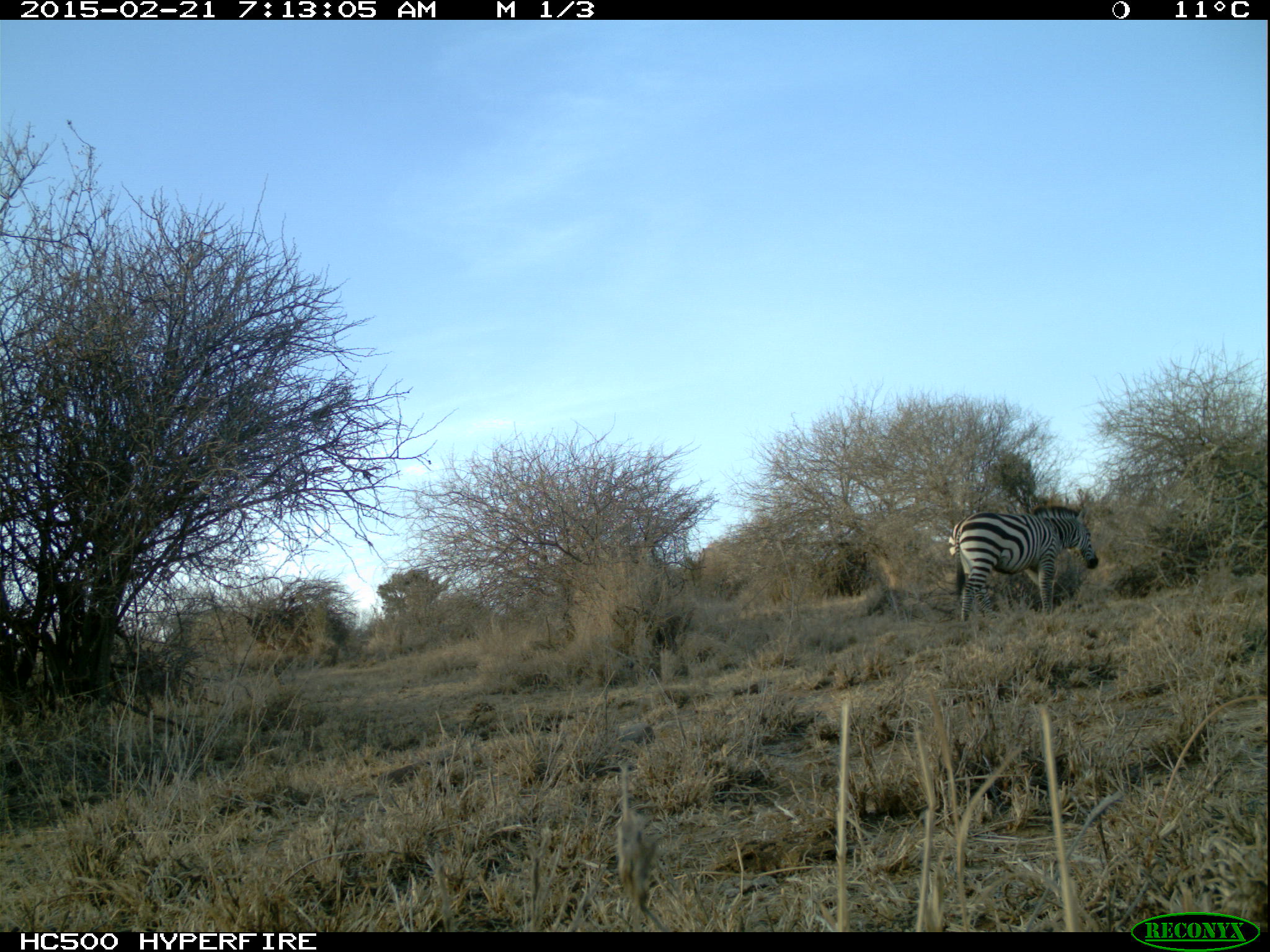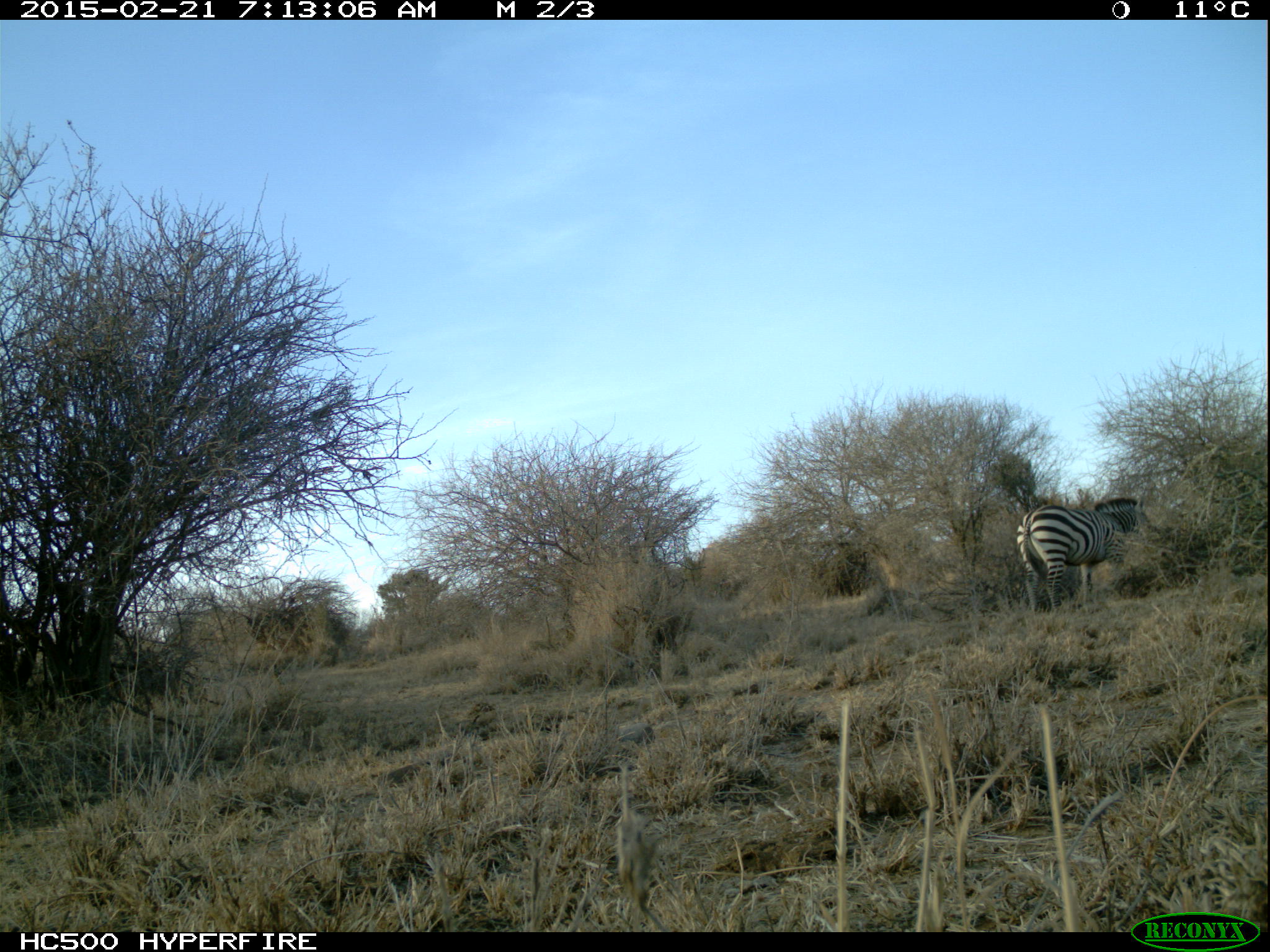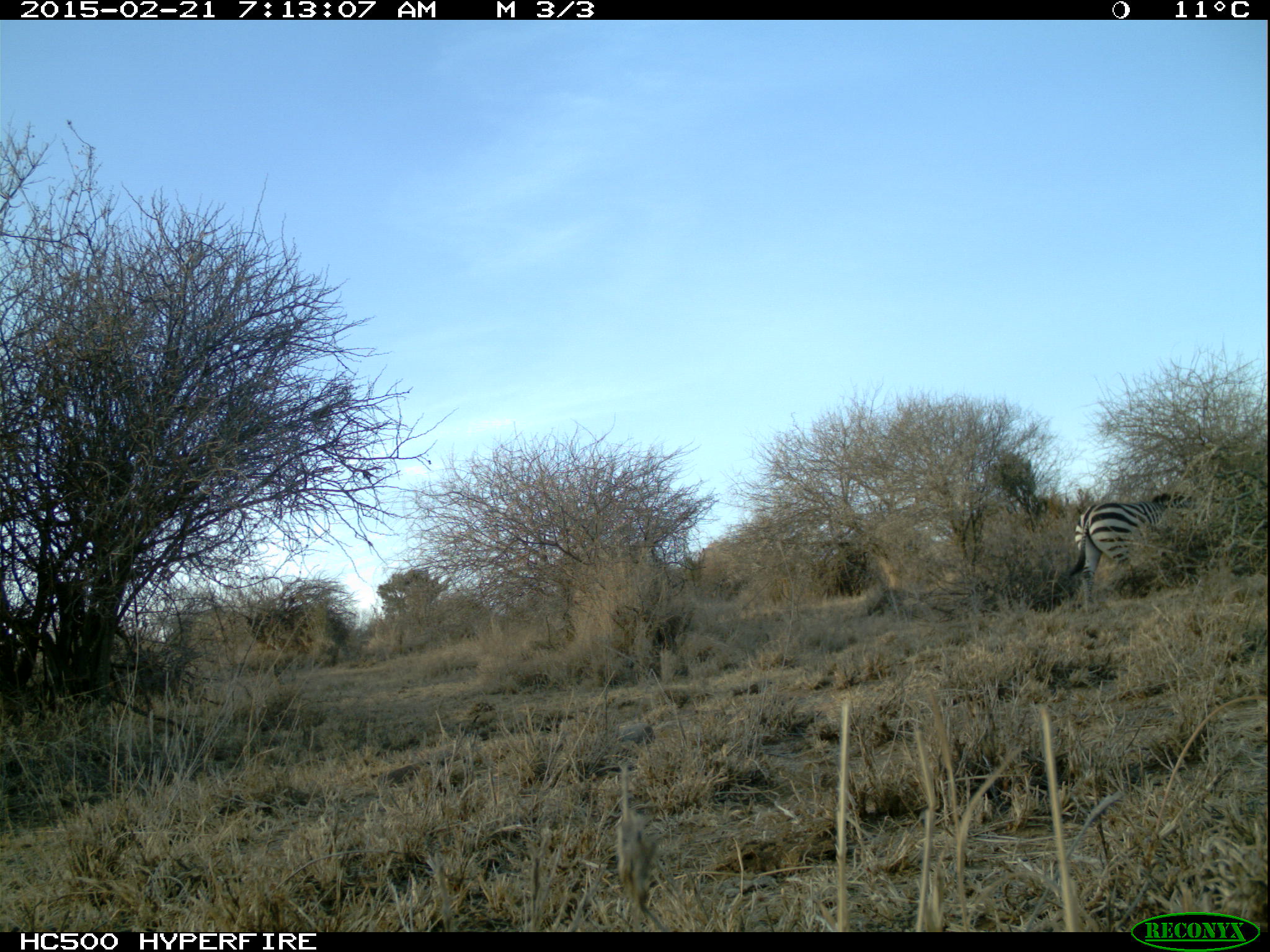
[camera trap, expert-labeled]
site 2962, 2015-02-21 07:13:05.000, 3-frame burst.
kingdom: Animalia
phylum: Chordata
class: Mammalia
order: Perissodactyla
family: Equidae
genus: Equus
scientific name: Equus quagga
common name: plains zebra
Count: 1.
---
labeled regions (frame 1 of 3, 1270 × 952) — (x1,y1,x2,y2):
equus quagga: (947,505,1096,619)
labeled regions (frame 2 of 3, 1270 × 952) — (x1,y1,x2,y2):
equus quagga: (1012,496,1142,613)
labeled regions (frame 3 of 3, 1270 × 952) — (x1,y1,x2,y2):
equus quagga: (1069,488,1188,584)